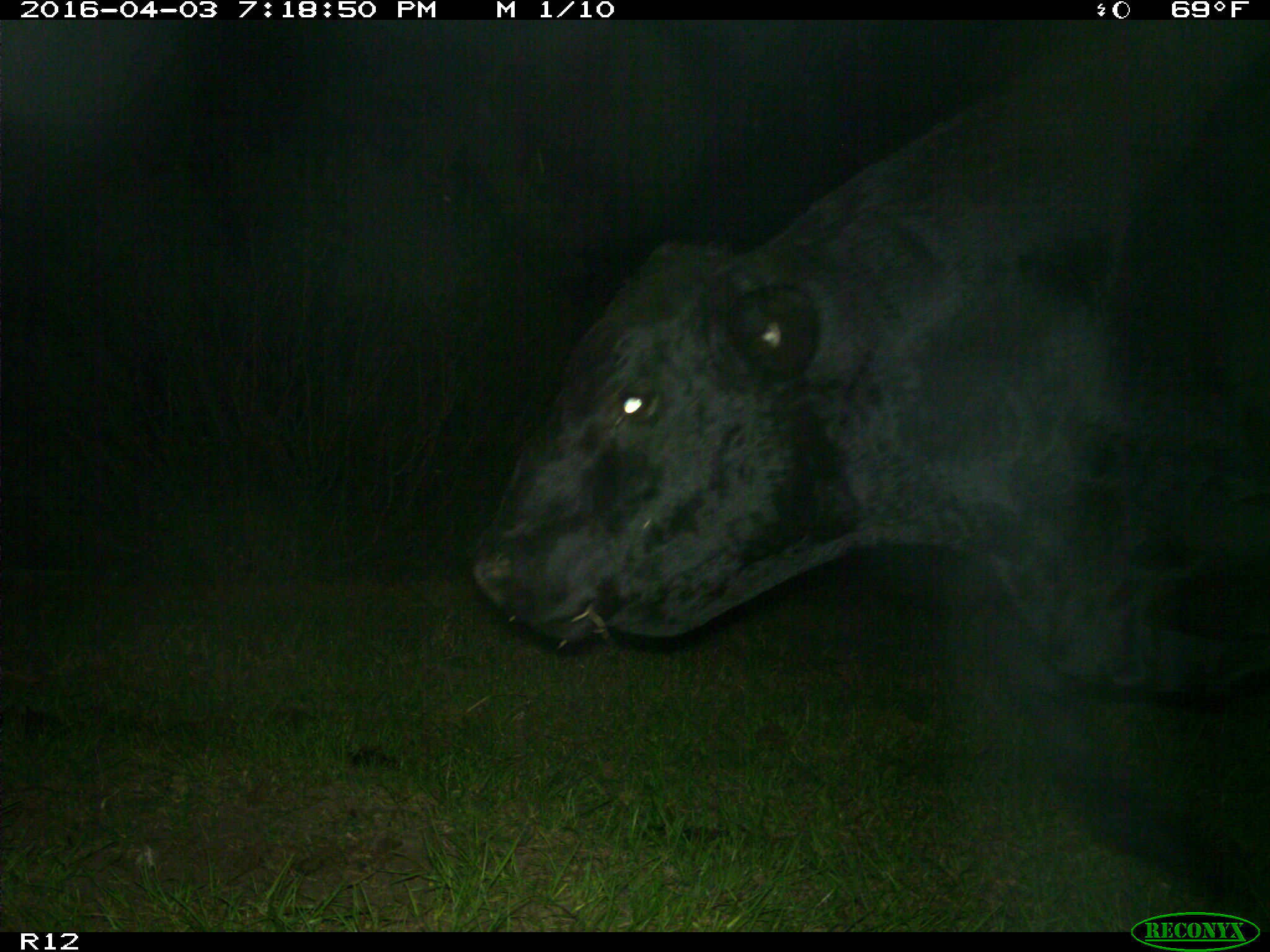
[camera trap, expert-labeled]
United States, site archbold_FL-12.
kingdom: Animalia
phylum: Chordata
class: Mammalia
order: Artiodactyla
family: Bovidae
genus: Bos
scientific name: Bos taurus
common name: domestic cow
Bos taurus (domestic cow).